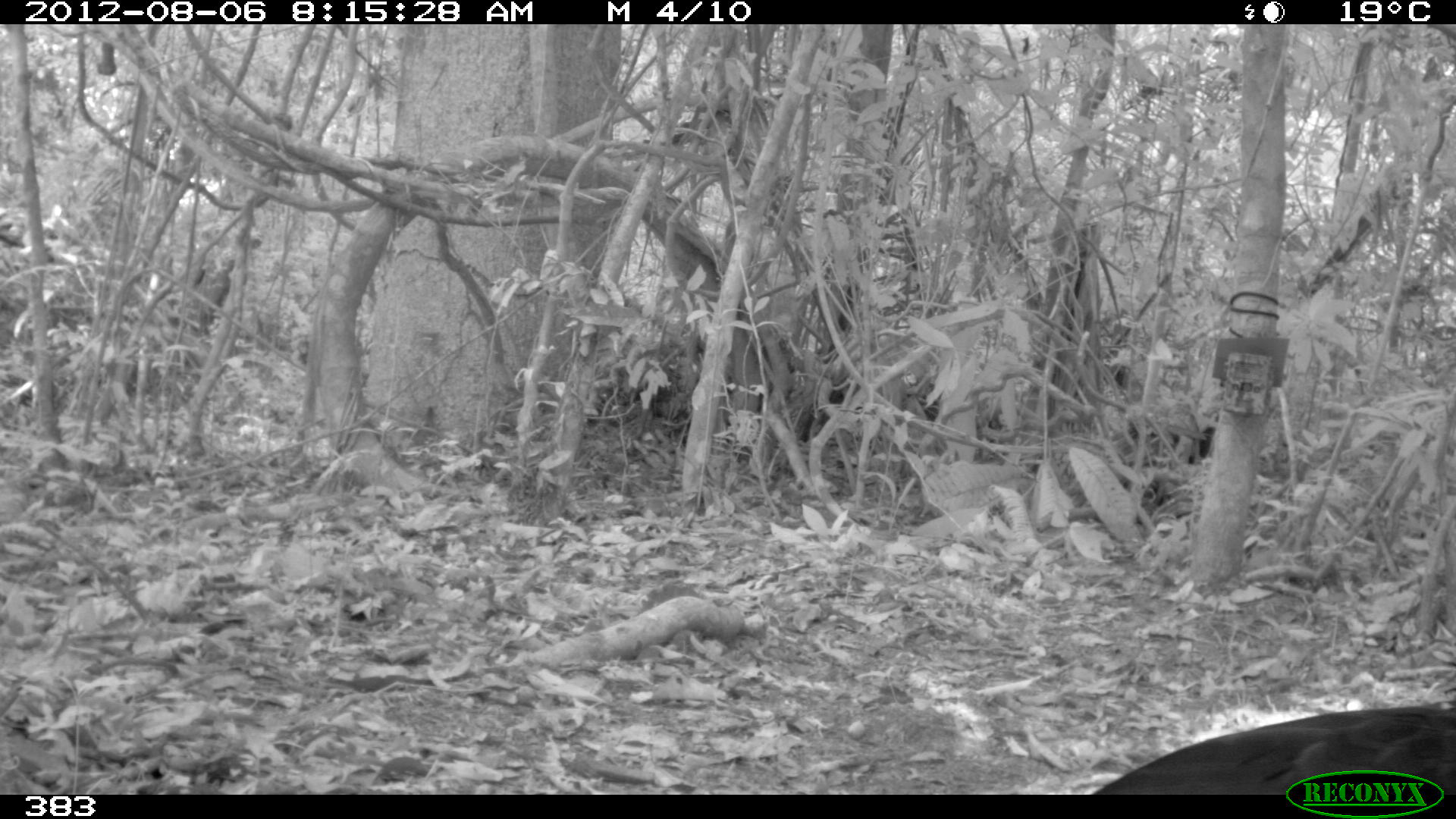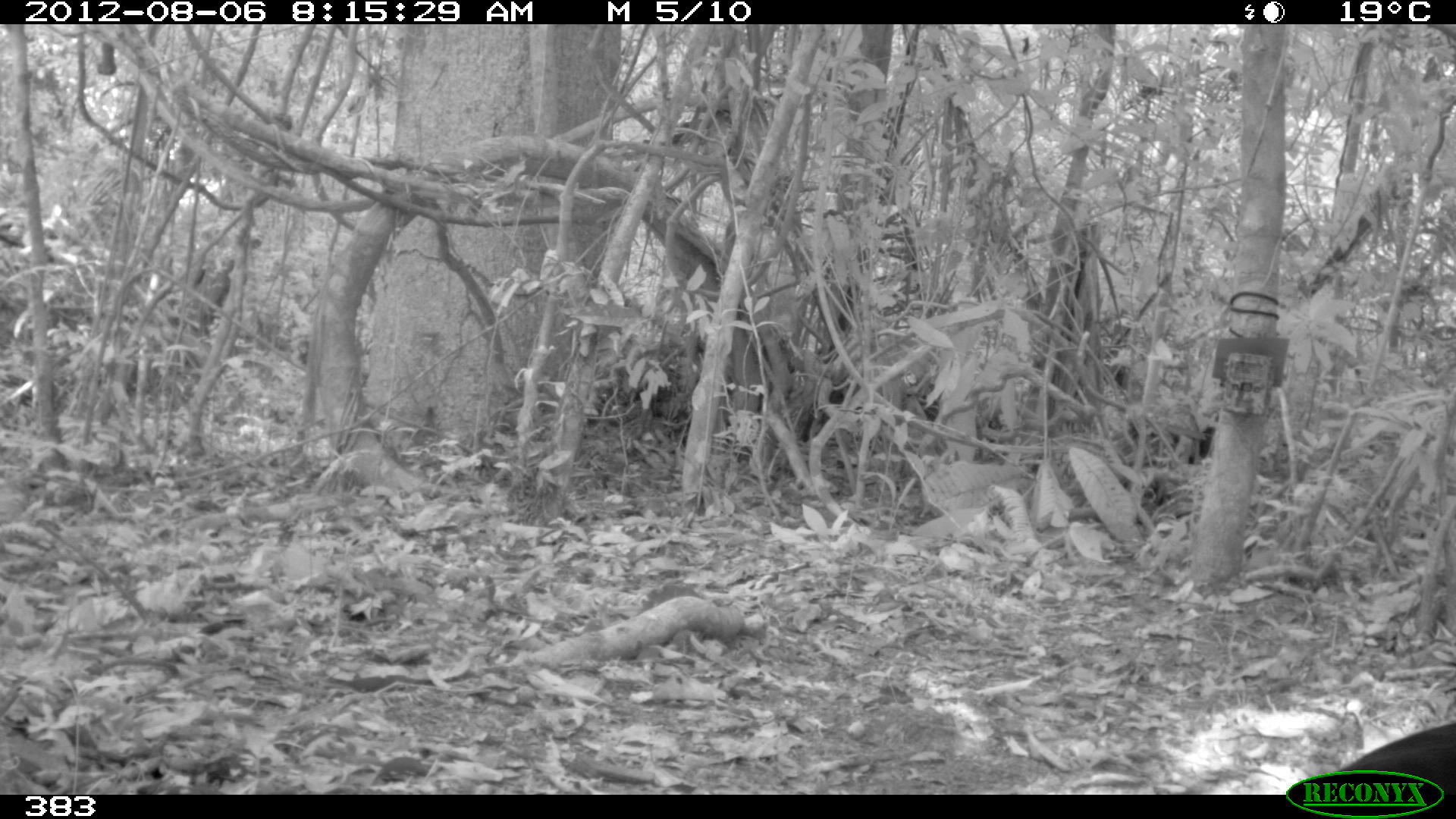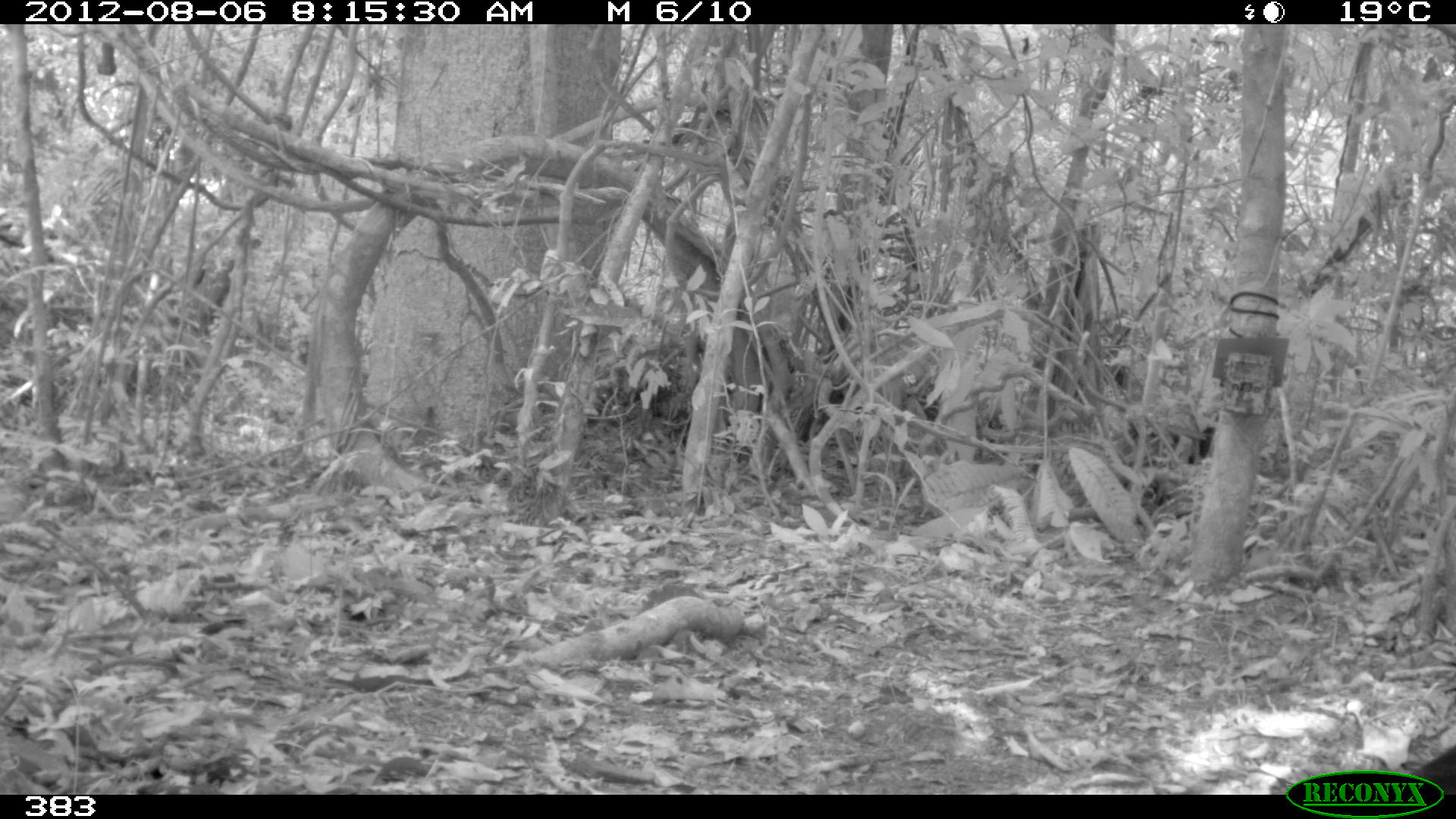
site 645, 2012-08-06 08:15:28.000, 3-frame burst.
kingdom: Animalia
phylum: Chordata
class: Aves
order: Galliformes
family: Cracidae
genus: Mitu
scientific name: Mitu tuberosum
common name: razor-billed curassow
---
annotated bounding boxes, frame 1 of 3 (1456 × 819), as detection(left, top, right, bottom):
mitu tuberosum: detection(1089, 706, 1456, 791)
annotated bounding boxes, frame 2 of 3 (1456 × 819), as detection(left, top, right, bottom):
mitu tuberosum: detection(1339, 722, 1456, 793)